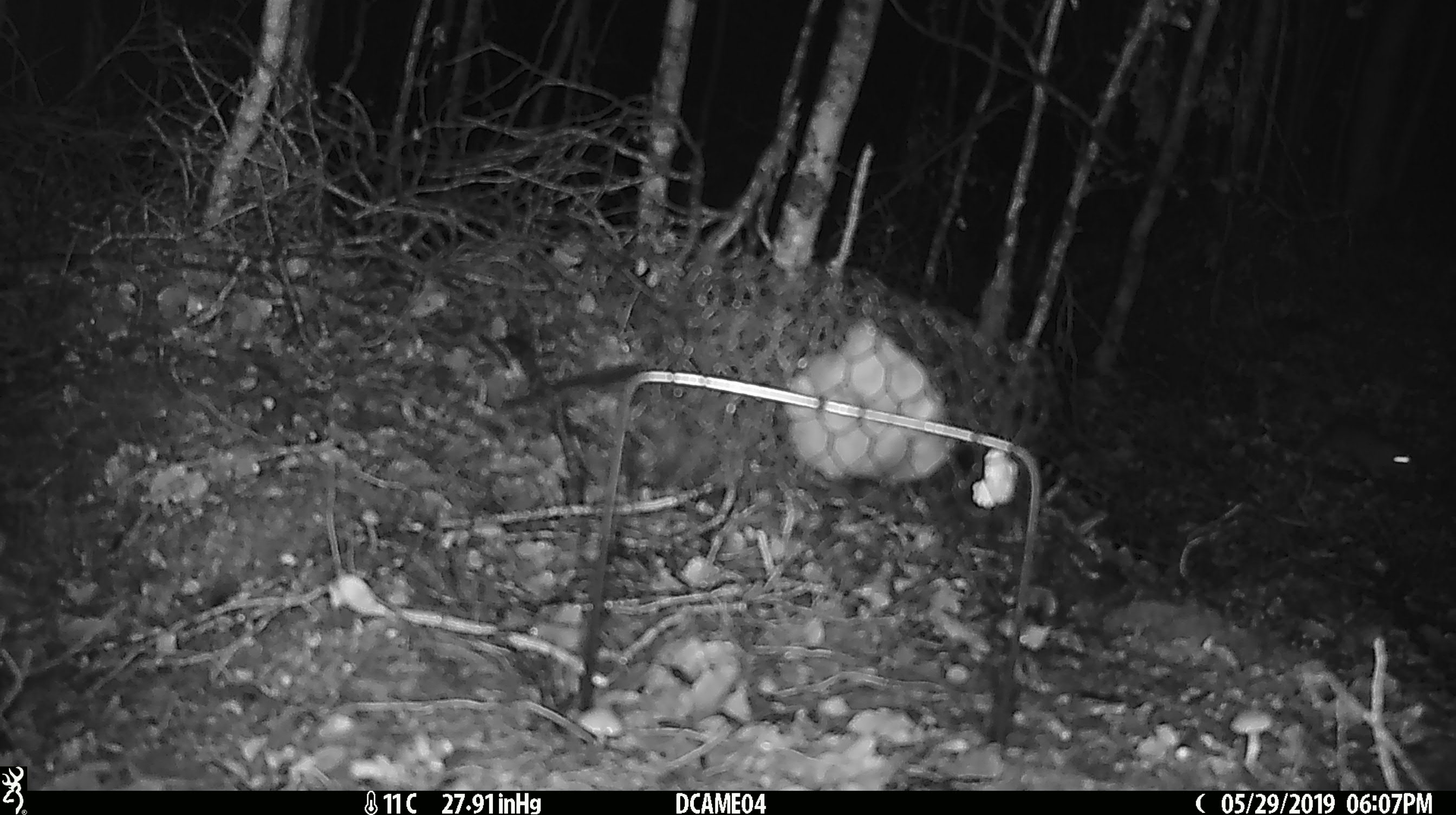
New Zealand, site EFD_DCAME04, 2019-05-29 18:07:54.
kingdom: Animalia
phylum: Chordata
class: Mammalia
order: Rodentia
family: Muridae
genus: Mus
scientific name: Mus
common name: mouse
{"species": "mouse (Mus)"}